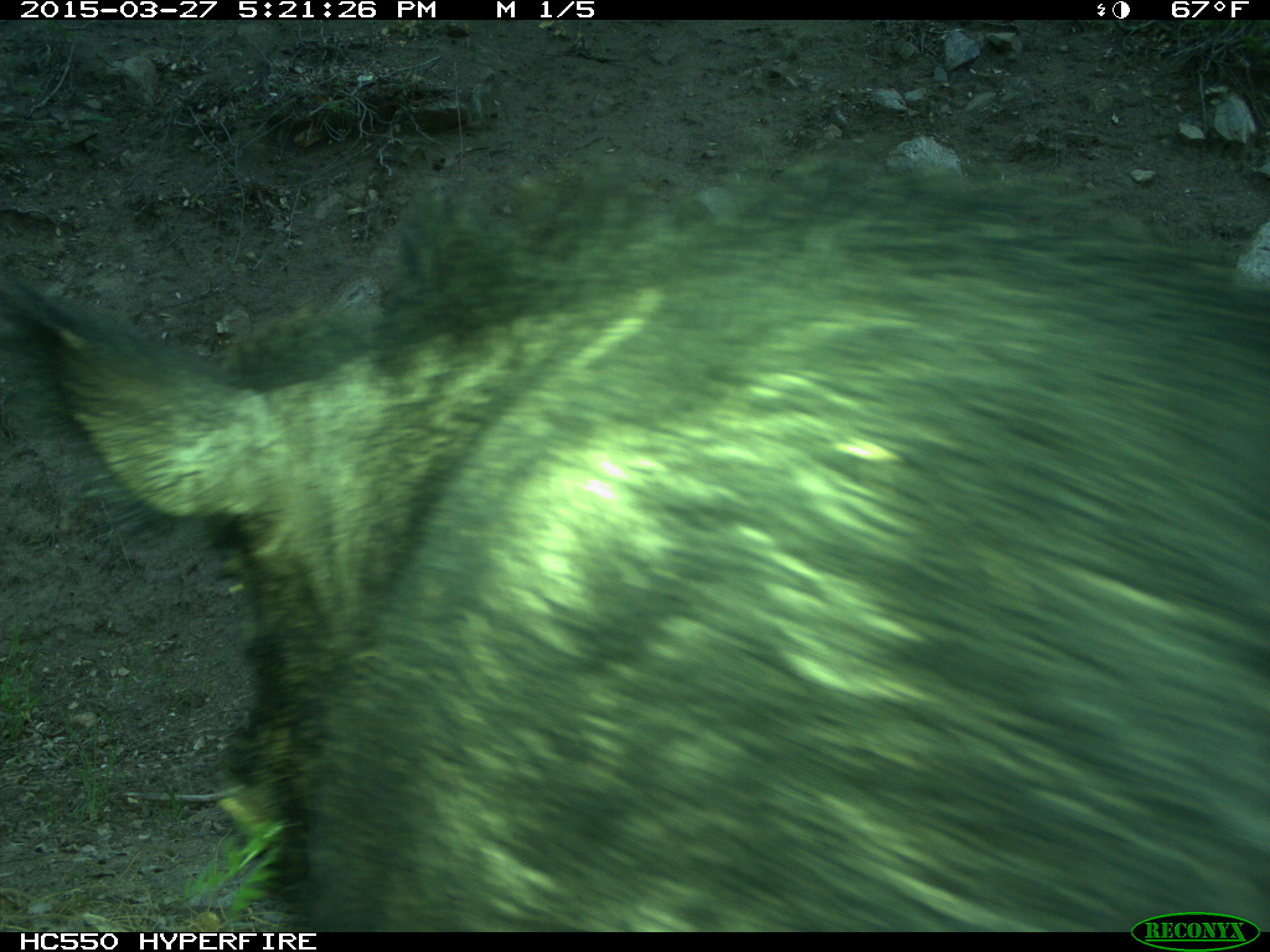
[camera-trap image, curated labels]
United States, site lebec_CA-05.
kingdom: Animalia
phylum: Chordata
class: Mammalia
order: Artiodactyla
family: Suidae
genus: Sus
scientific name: Sus scrofa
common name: wild boar